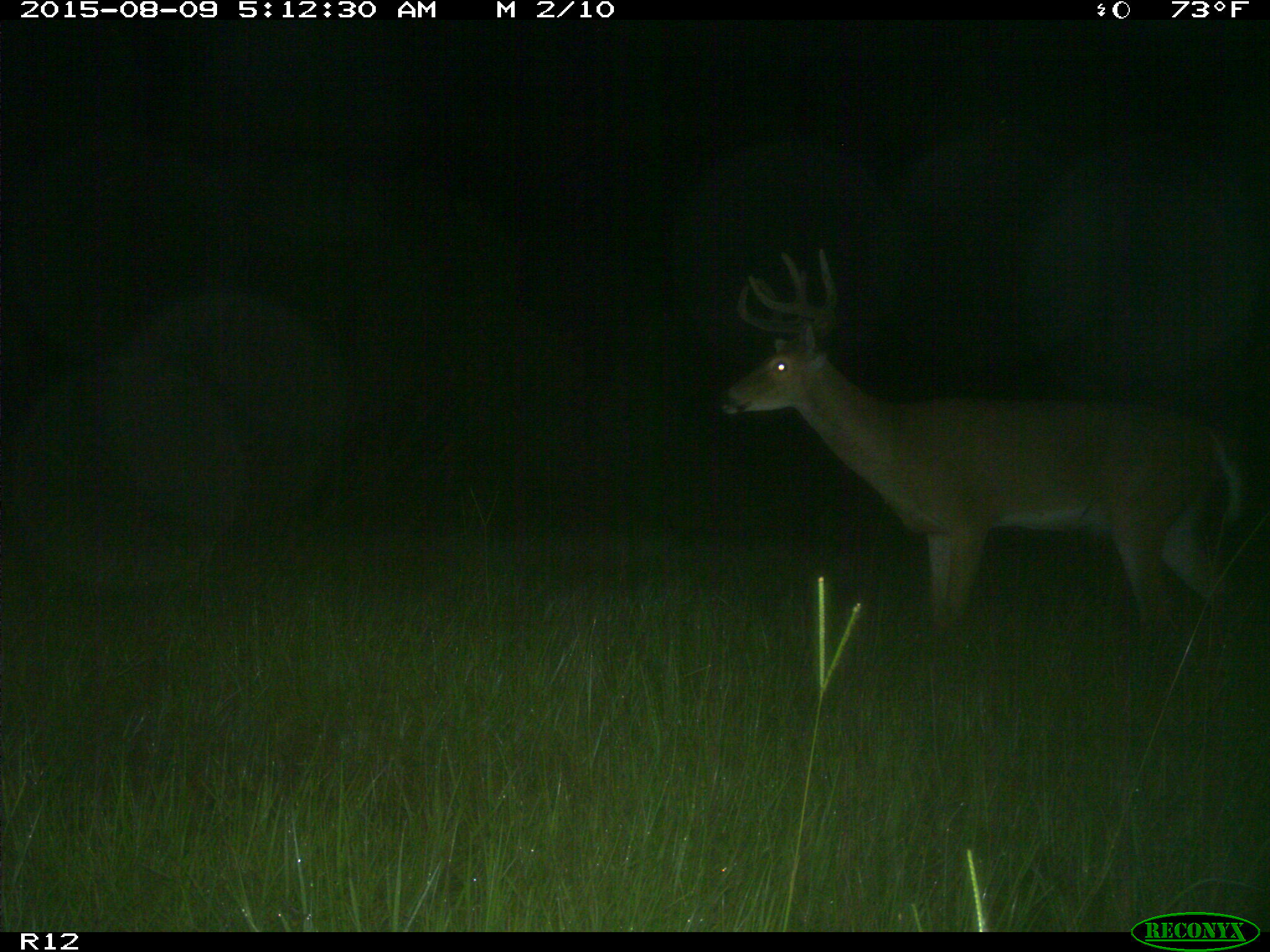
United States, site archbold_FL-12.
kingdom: Animalia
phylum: Chordata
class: Mammalia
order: Artiodactyla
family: Cervidae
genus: Odocoileus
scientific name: Odocoileus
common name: deer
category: unidentified deer